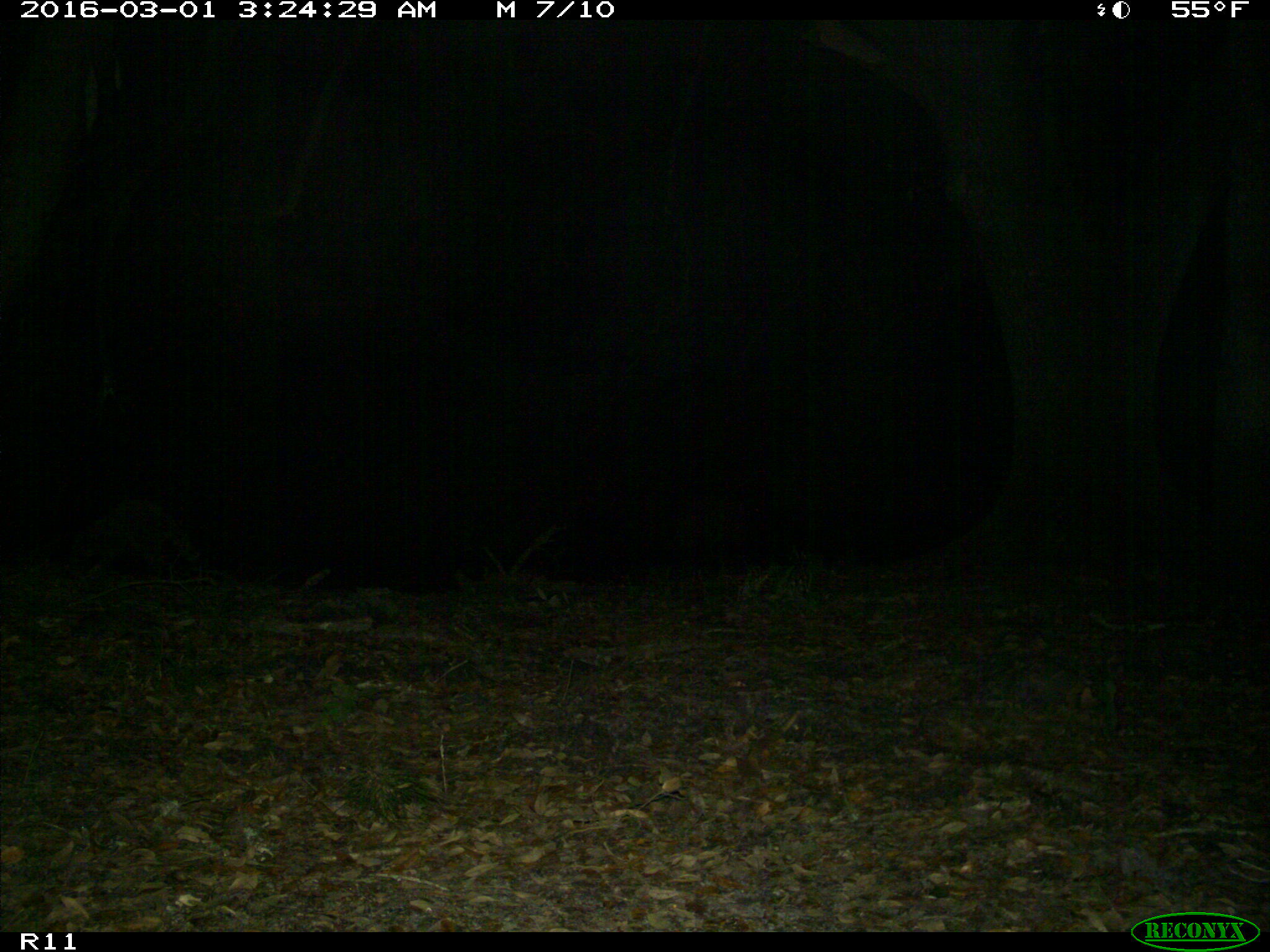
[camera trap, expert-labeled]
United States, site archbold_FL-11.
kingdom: Animalia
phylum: Chordata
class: Mammalia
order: Carnivora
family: Procyonidae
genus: Procyon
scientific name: Procyon lotor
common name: common raccoon